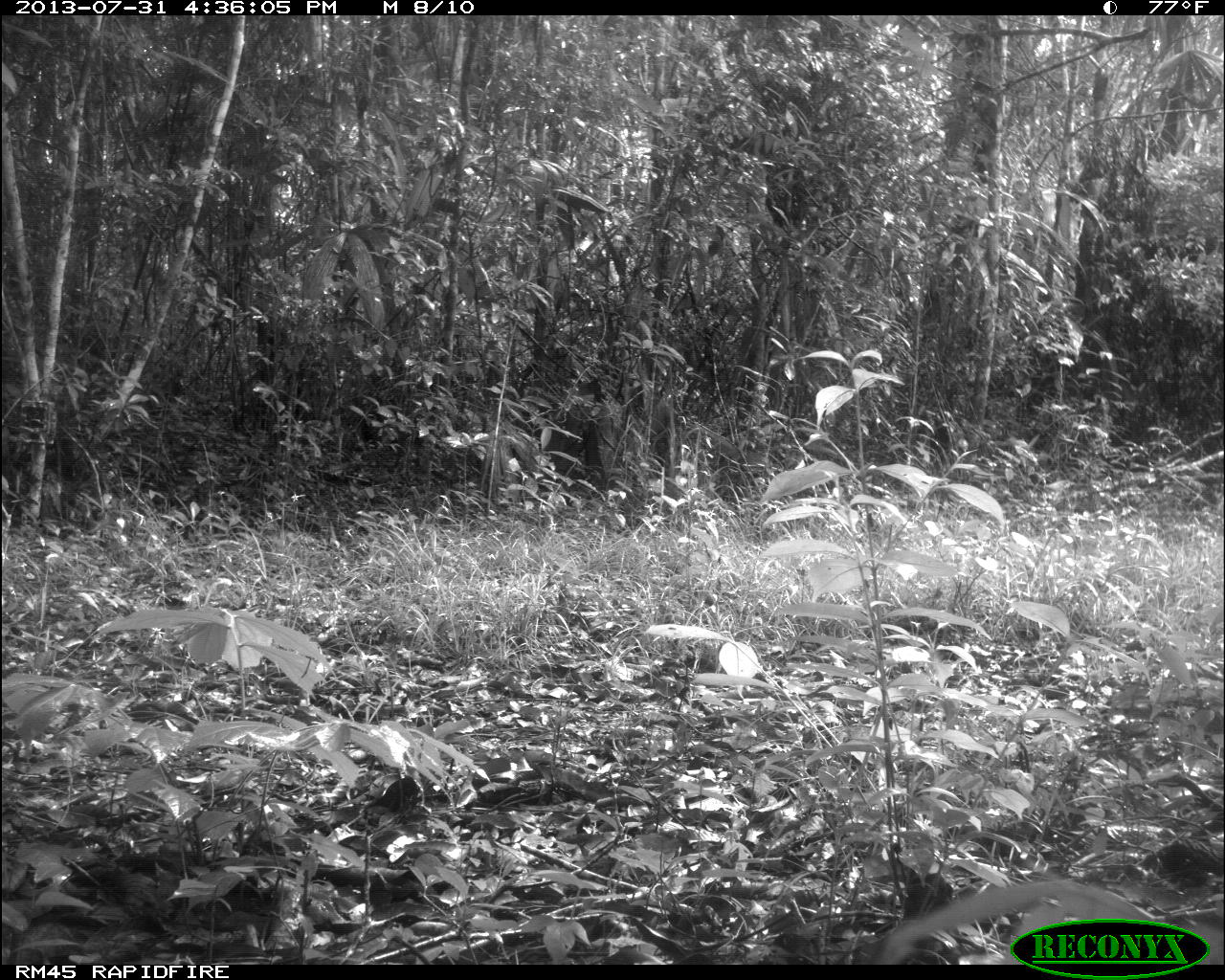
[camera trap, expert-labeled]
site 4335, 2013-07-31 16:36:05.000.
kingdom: Animalia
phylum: Chordata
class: Aves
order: Galliformes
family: Cracidae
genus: Crax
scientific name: Crax rubra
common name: great curassow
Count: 1.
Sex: male.